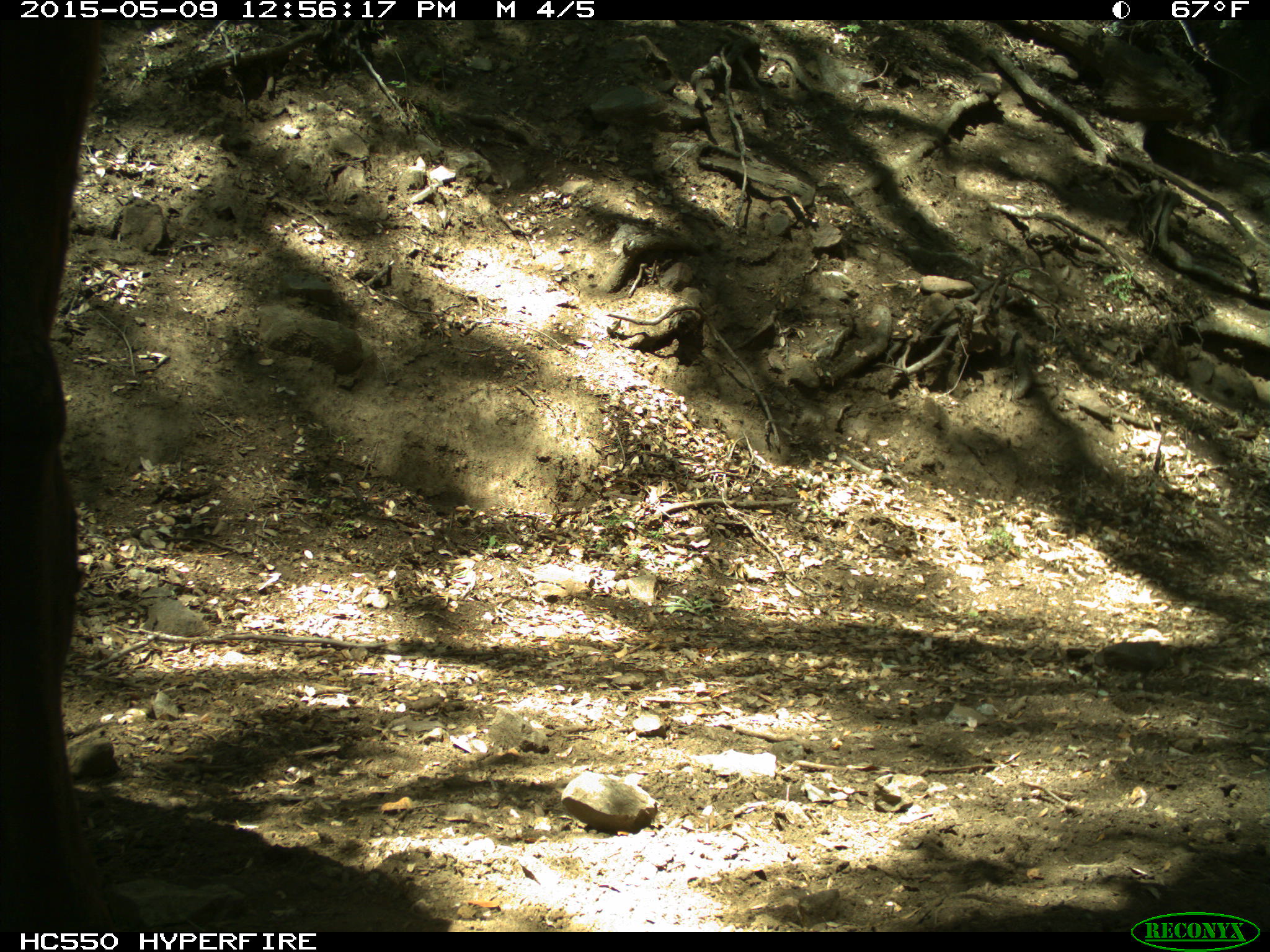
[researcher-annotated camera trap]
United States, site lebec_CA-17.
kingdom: Animalia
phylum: Chordata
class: Mammalia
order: Artiodactyla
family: Bovidae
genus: Bos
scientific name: Bos taurus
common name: domestic cow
Bos taurus (domestic cow).